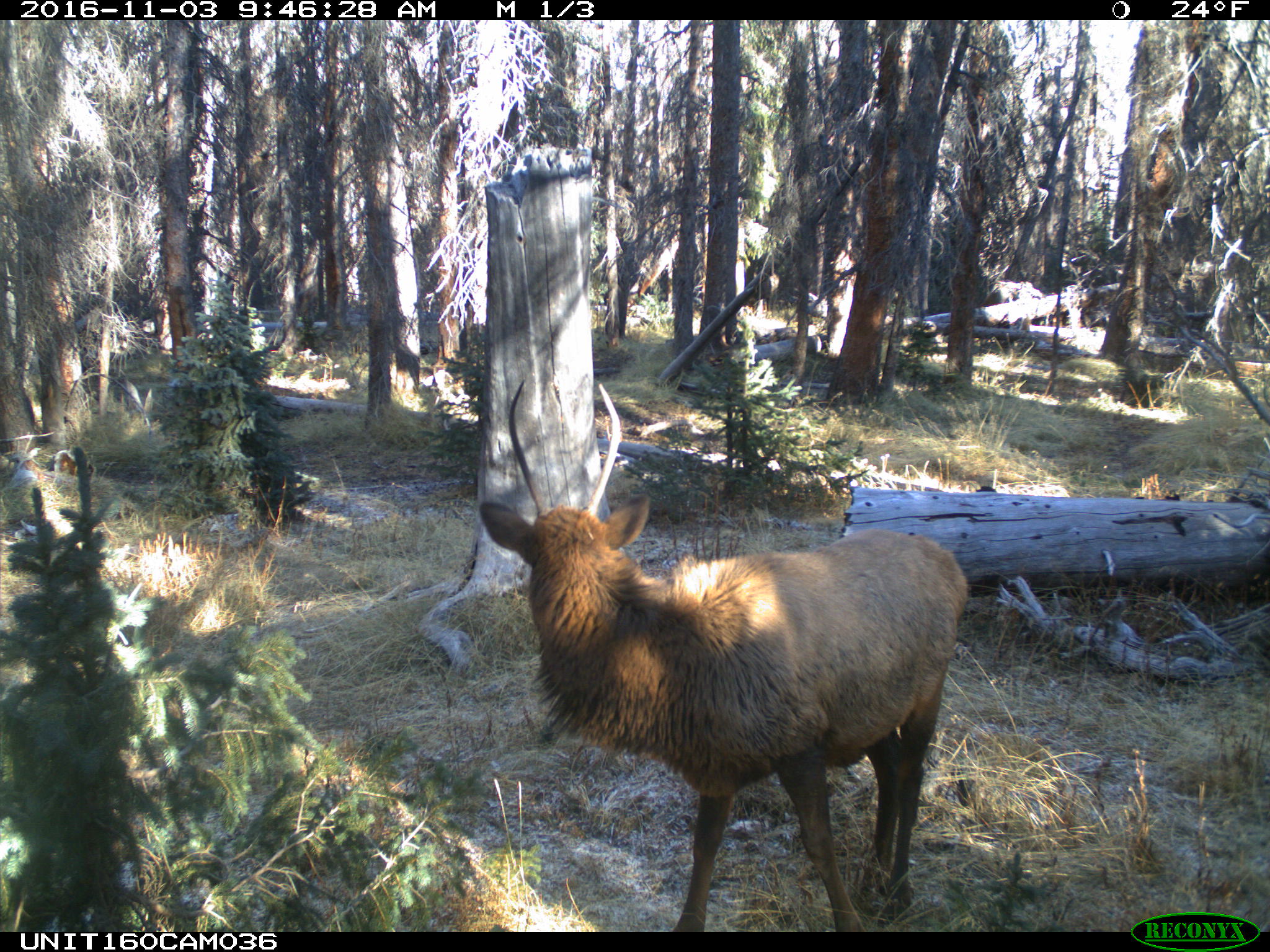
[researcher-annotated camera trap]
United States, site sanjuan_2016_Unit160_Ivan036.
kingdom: Animalia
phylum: Chordata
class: Mammalia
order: Artiodactyla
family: Cervidae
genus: Cervus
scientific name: Cervus elaphus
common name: red deer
Cervus elaphus (red deer).